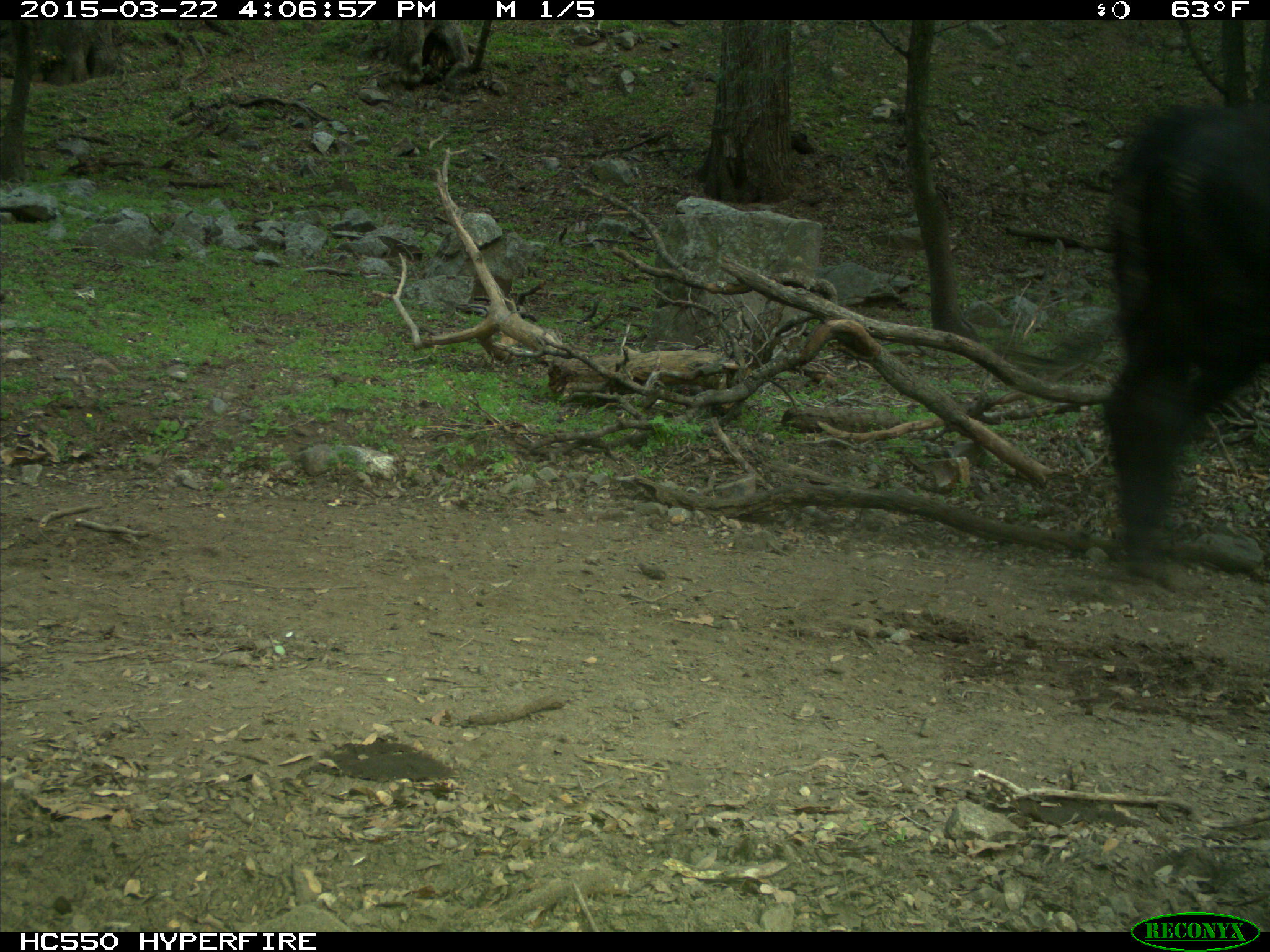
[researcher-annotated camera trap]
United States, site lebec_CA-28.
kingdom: Animalia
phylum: Chordata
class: Mammalia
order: Artiodactyla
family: Bovidae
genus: Bos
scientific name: Bos taurus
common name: domestic cow